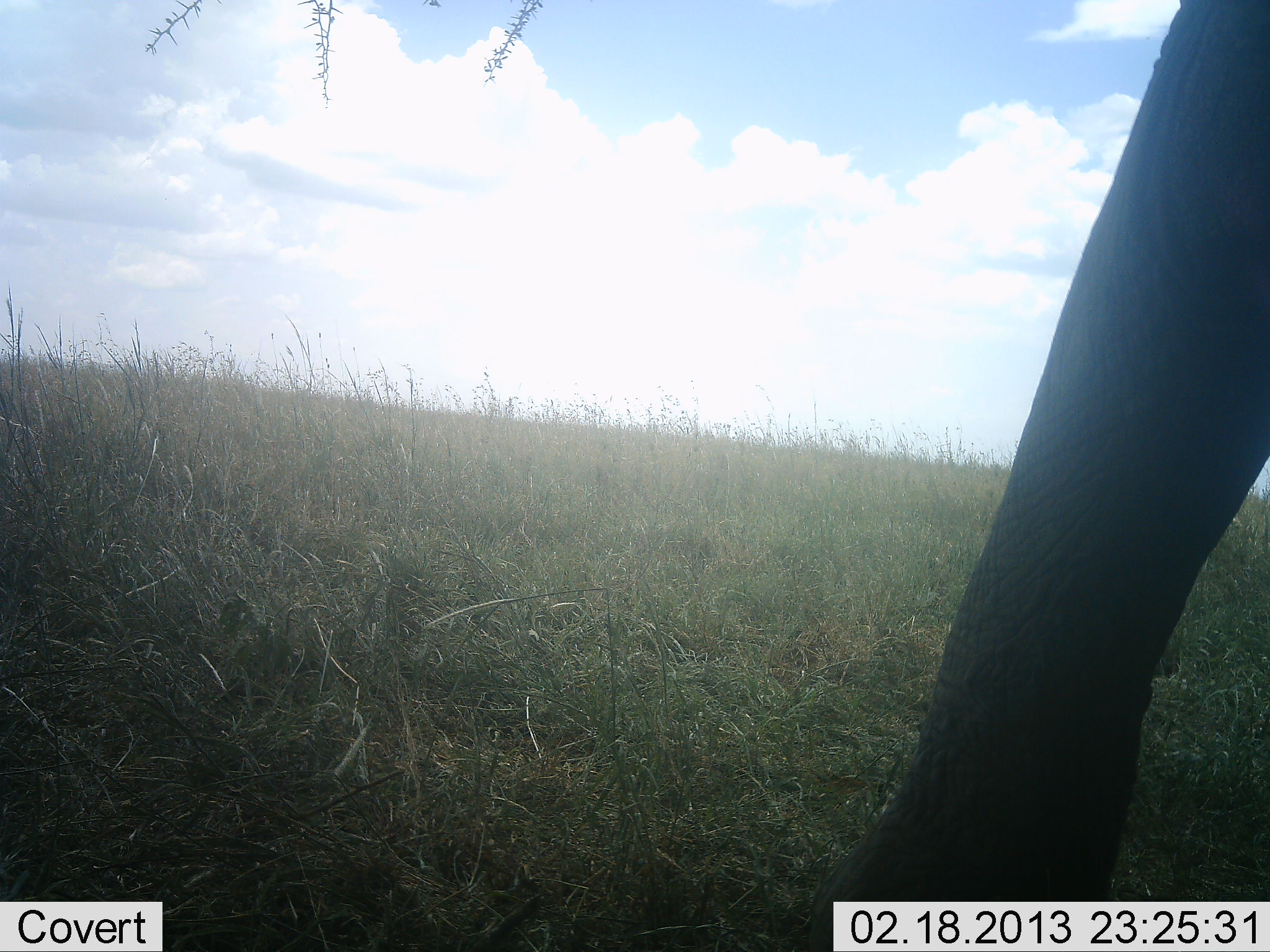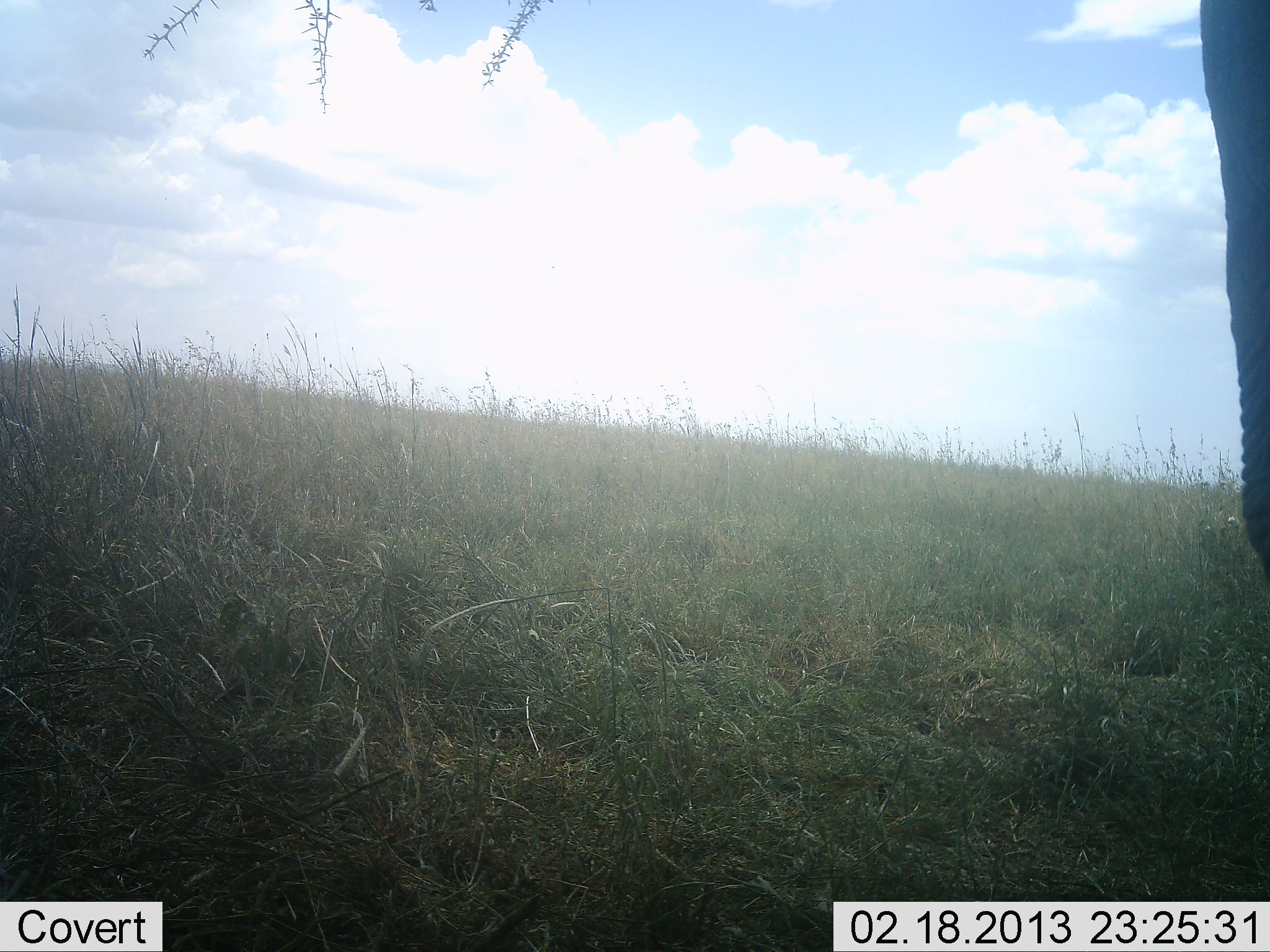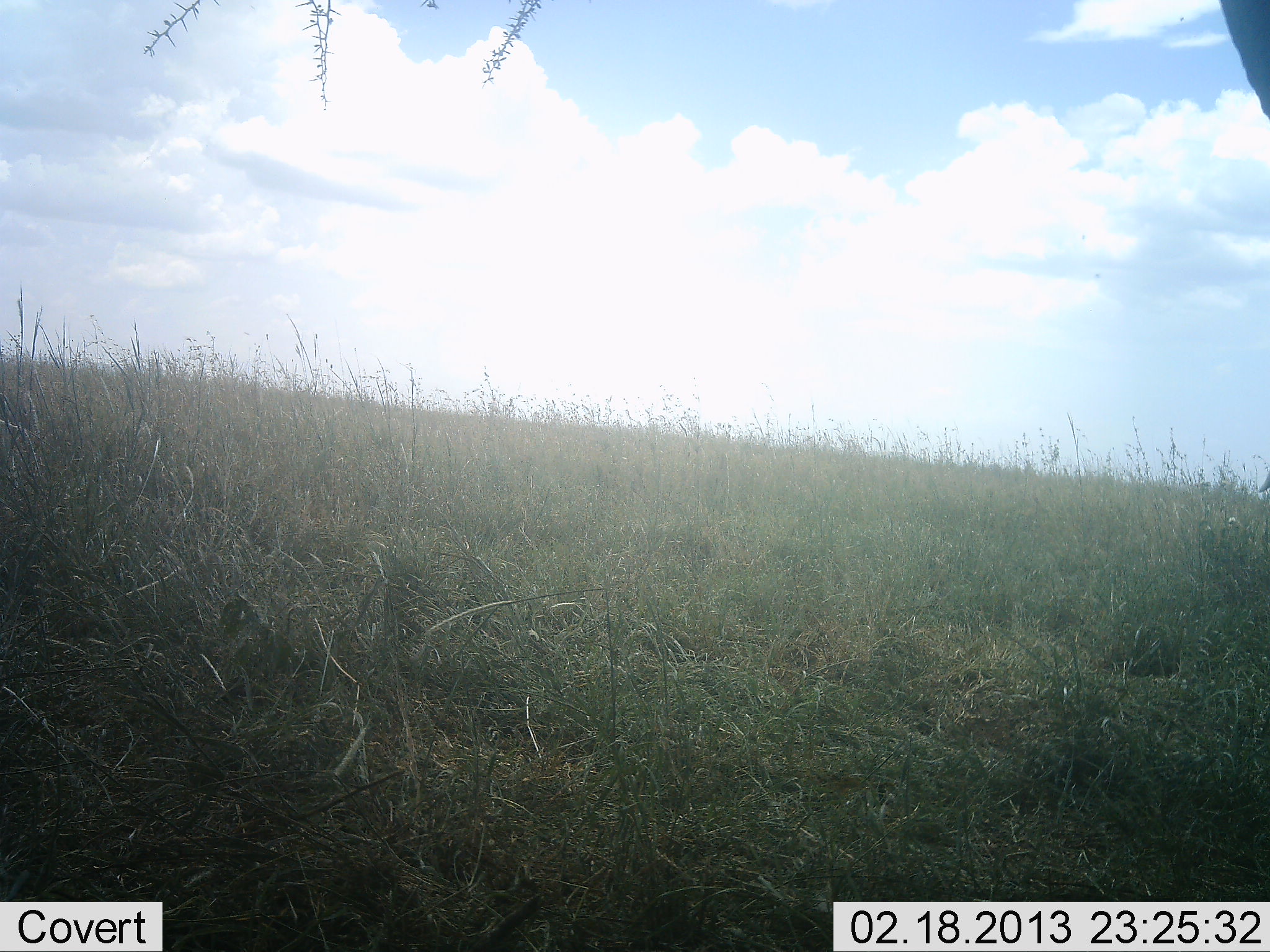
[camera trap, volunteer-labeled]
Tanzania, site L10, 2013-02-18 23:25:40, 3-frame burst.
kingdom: Animalia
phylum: Chordata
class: Mammalia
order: Proboscidea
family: Elephantidae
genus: Loxodonta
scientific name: Loxodonta africana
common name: african bush elephant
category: elephant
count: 1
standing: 23%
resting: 0%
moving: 74%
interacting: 3%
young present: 0%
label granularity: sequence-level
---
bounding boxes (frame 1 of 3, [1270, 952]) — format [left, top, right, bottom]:
animal: [804, 2, 1270, 952]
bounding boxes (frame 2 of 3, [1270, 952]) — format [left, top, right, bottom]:
animal: [1197, 0, 1270, 570]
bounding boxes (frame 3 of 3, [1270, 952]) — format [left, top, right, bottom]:
animal: [1221, 0, 1270, 122]